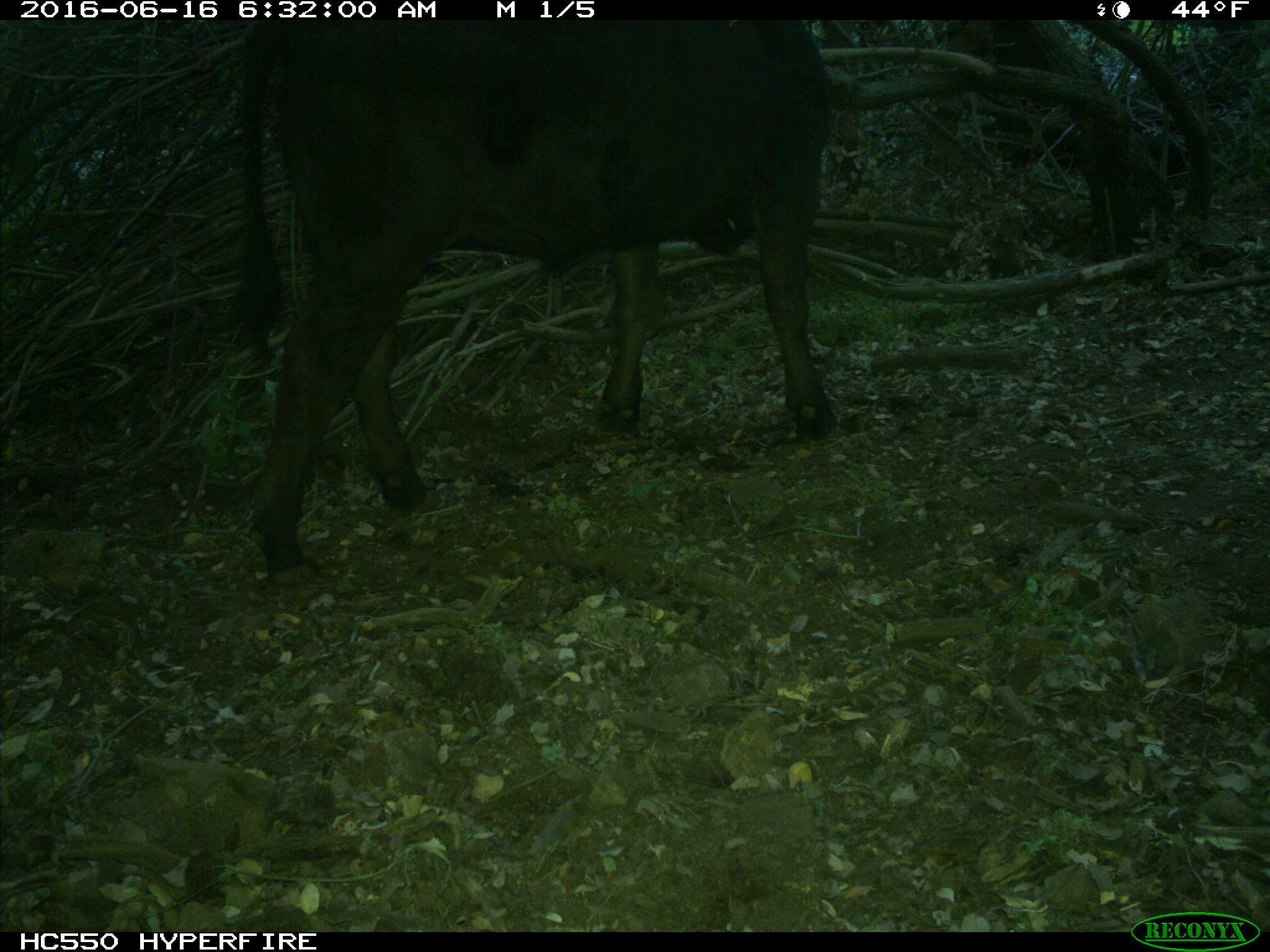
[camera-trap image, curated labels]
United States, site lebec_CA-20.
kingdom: Animalia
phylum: Chordata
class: Mammalia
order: Artiodactyla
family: Bovidae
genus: Bos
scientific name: Bos taurus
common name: domestic cow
Bos taurus (domestic cow).